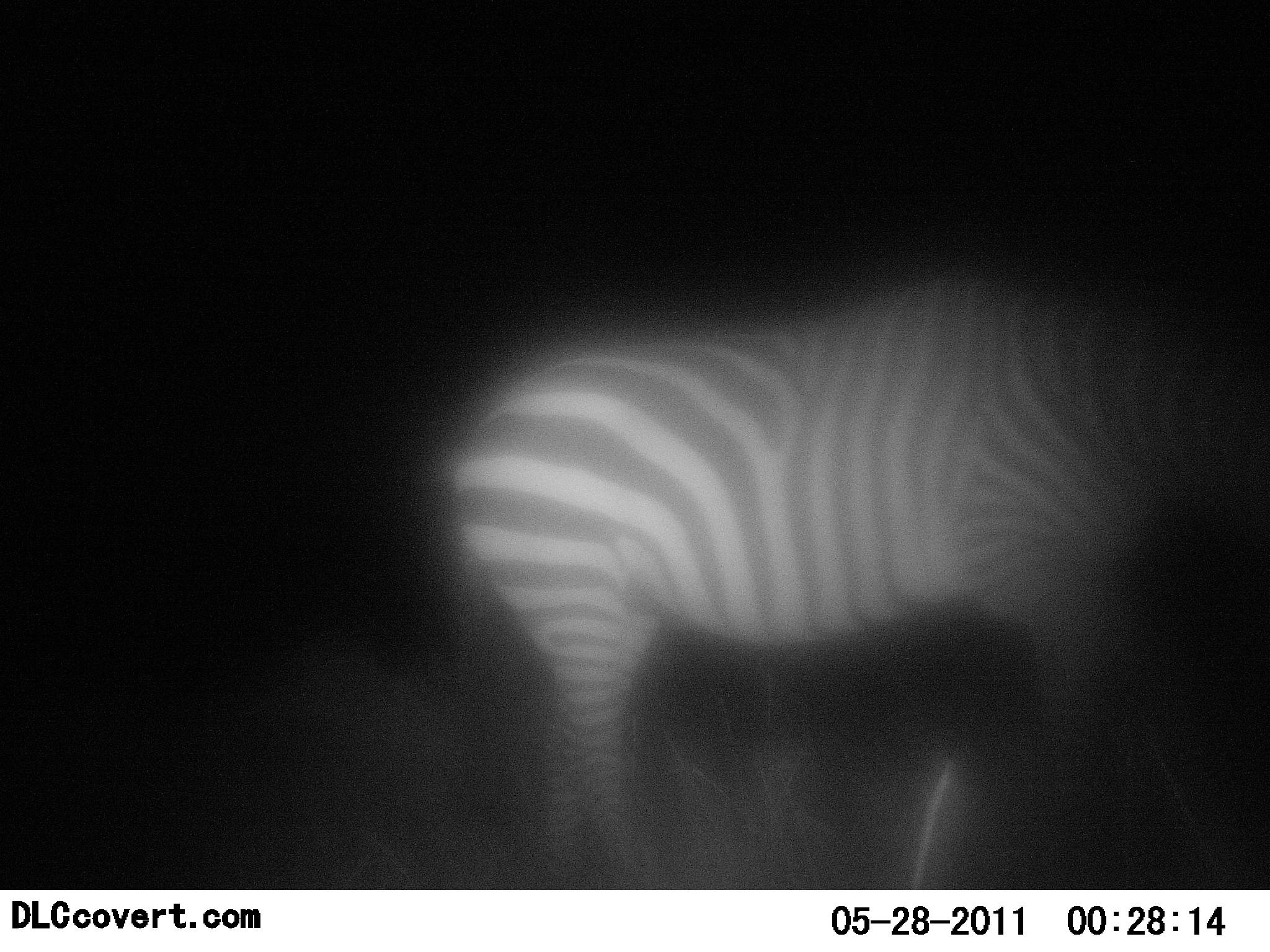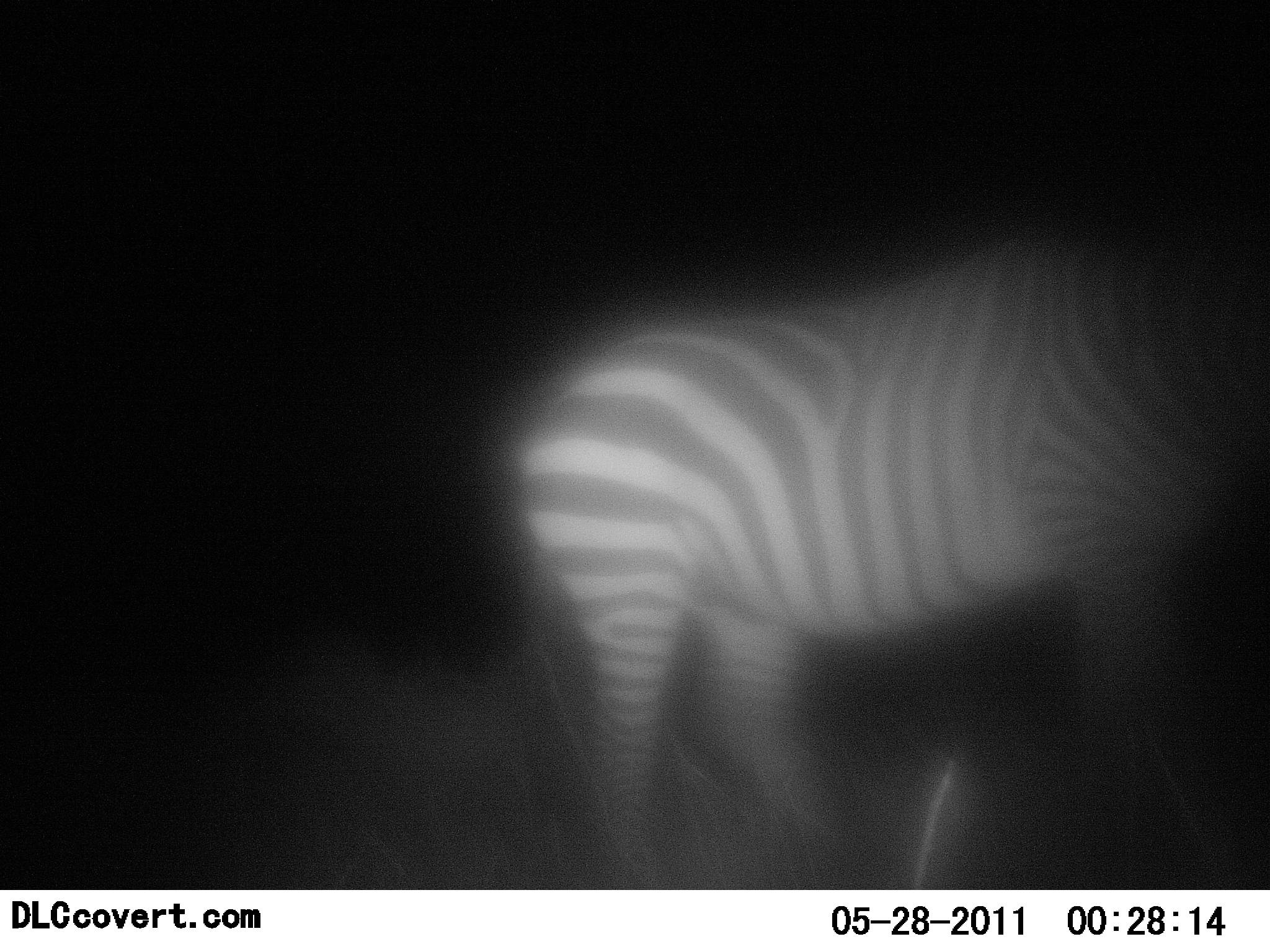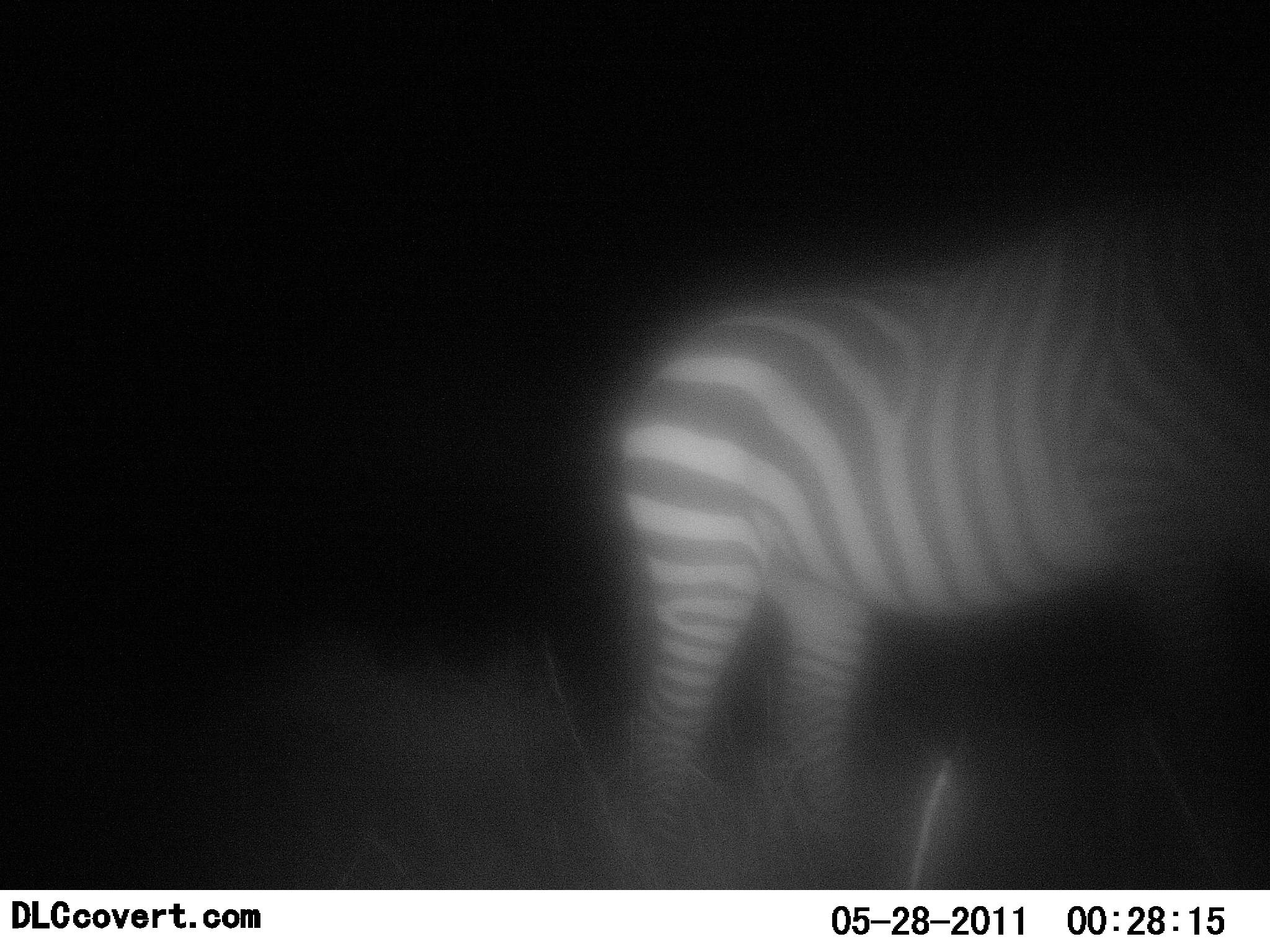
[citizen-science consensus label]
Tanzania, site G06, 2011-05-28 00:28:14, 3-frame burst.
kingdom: Animalia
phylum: Chordata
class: Mammalia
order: Perissodactyla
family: Equidae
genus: Equus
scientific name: Equus quagga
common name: plains zebra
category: zebra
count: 1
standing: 27%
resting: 0%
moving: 73%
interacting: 0%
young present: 0%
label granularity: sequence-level